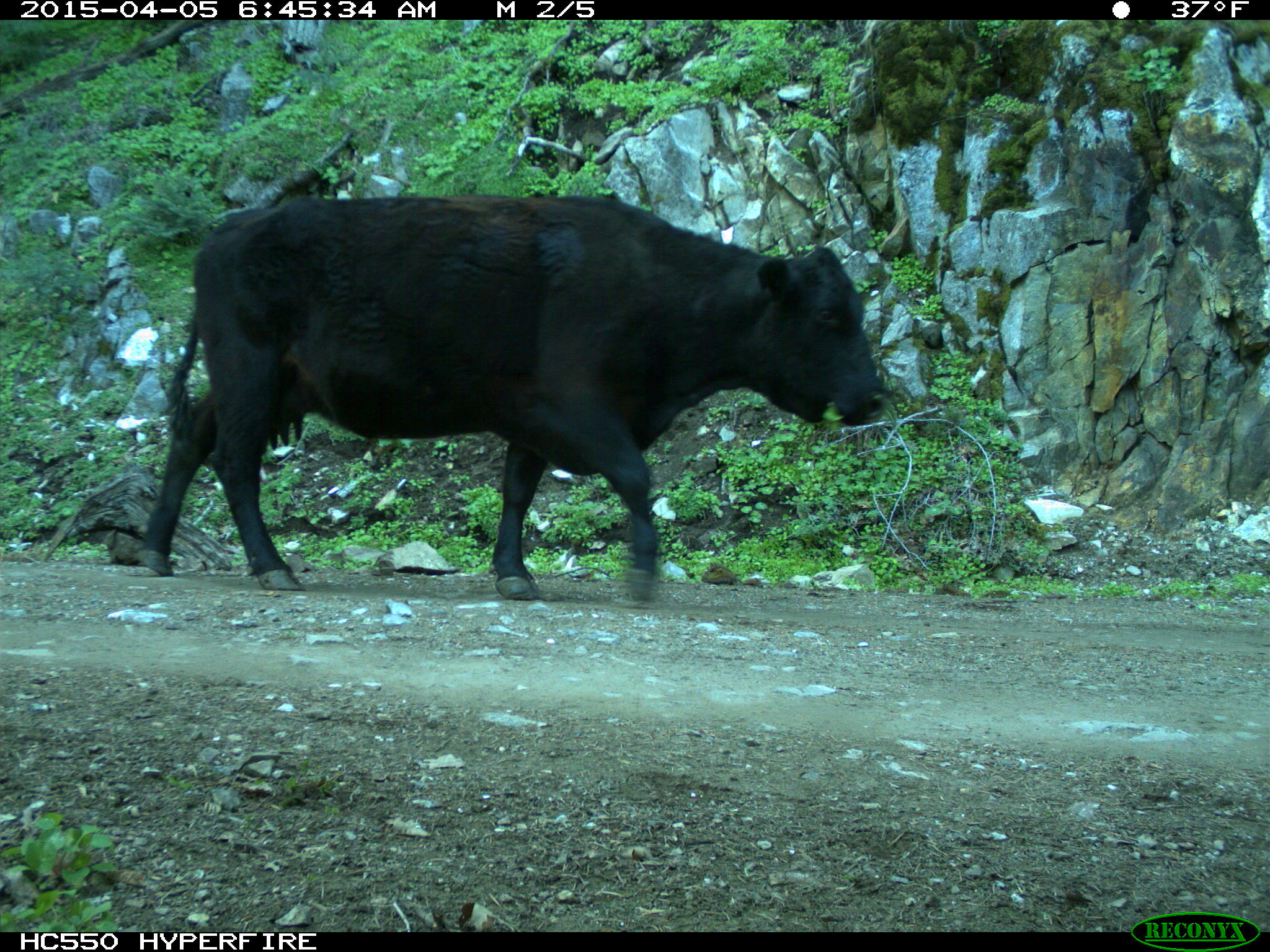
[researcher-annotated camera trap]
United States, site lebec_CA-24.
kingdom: Animalia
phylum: Chordata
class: Mammalia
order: Artiodactyla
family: Bovidae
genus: Bos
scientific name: Bos taurus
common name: domestic cow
Bos taurus (domestic cow).